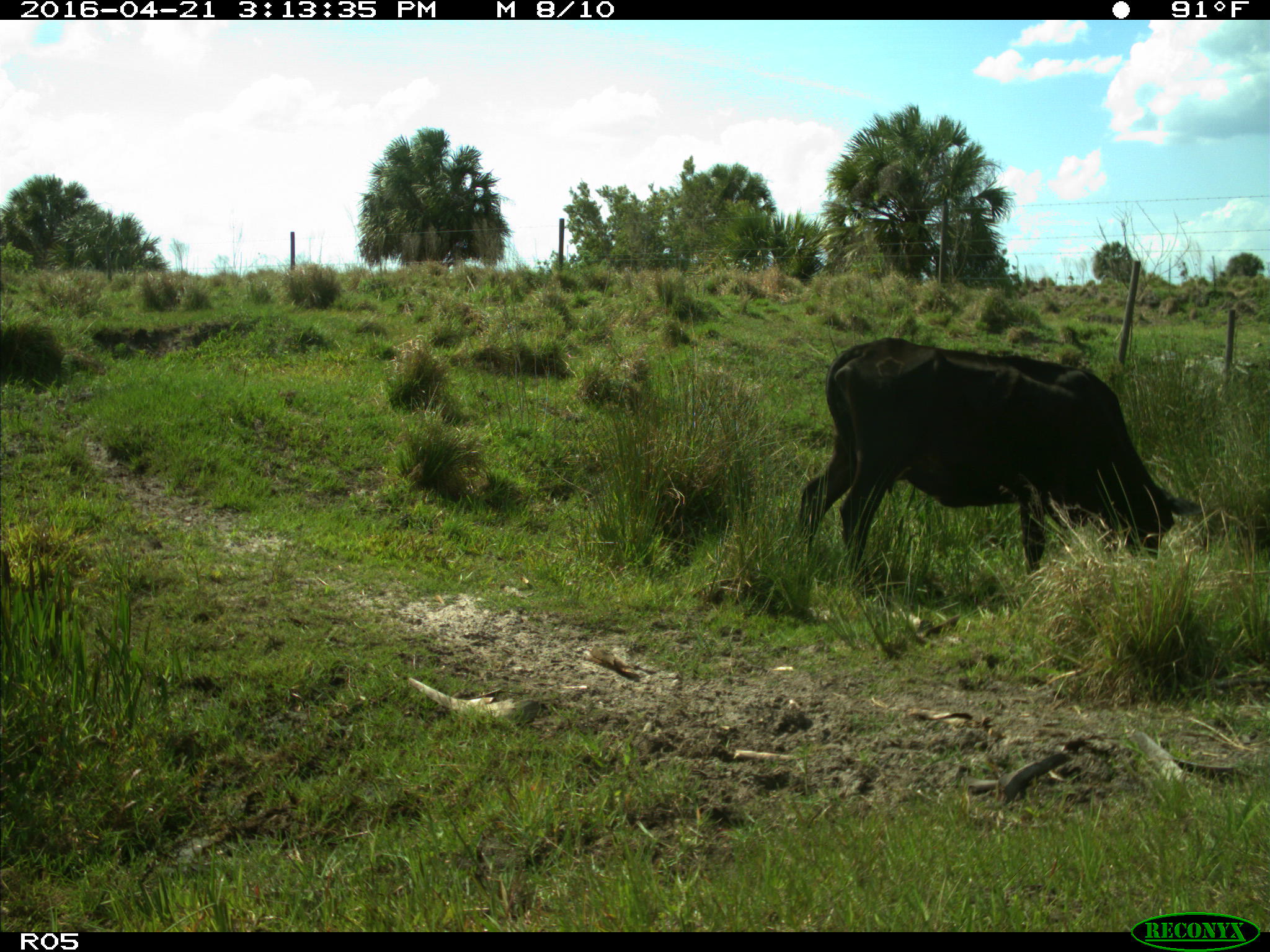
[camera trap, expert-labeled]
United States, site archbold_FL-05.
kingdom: Animalia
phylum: Chordata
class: Mammalia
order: Artiodactyla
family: Bovidae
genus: Bos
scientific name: Bos taurus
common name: domestic cow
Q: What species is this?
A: Bos taurus (domestic cow).